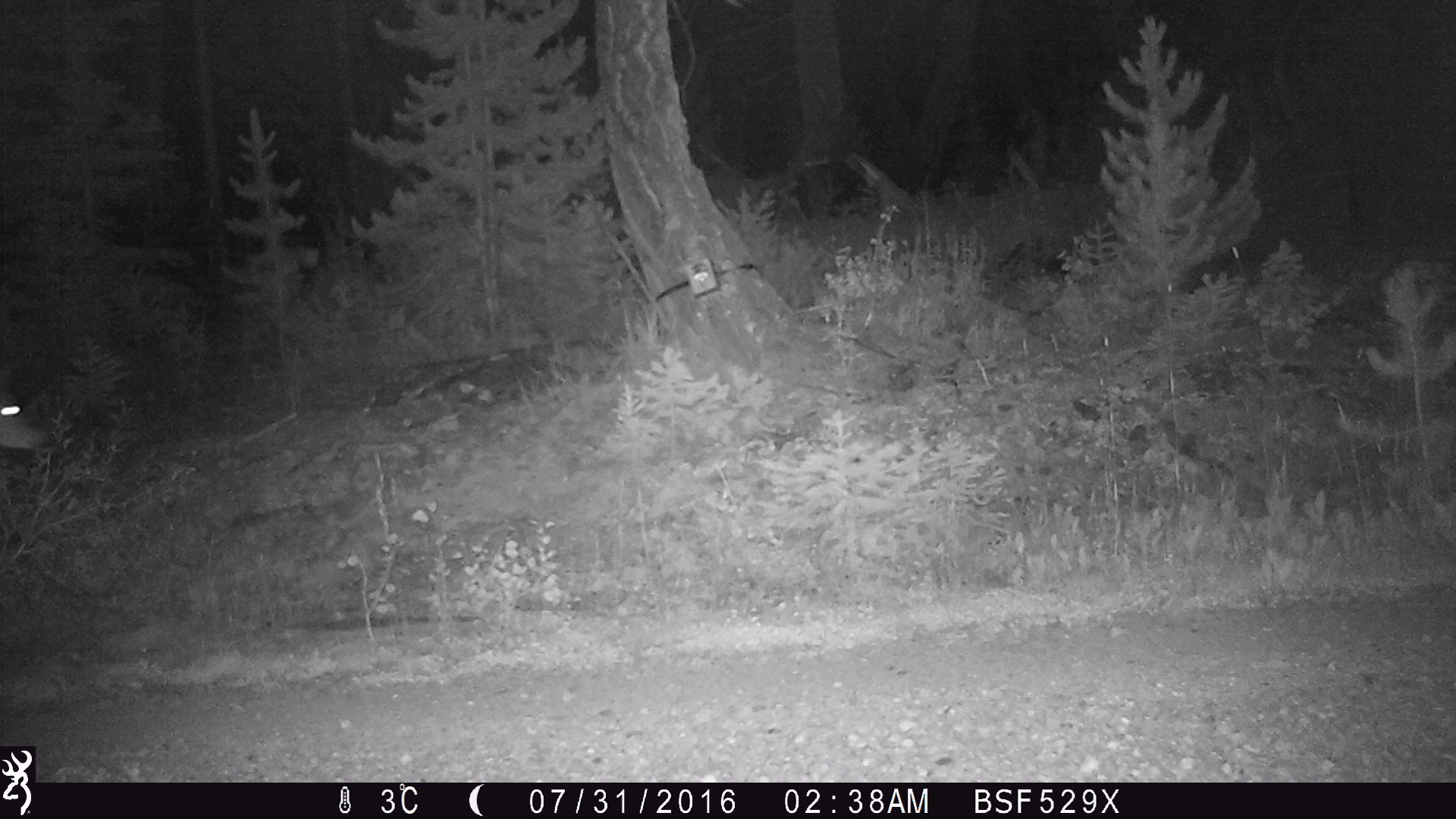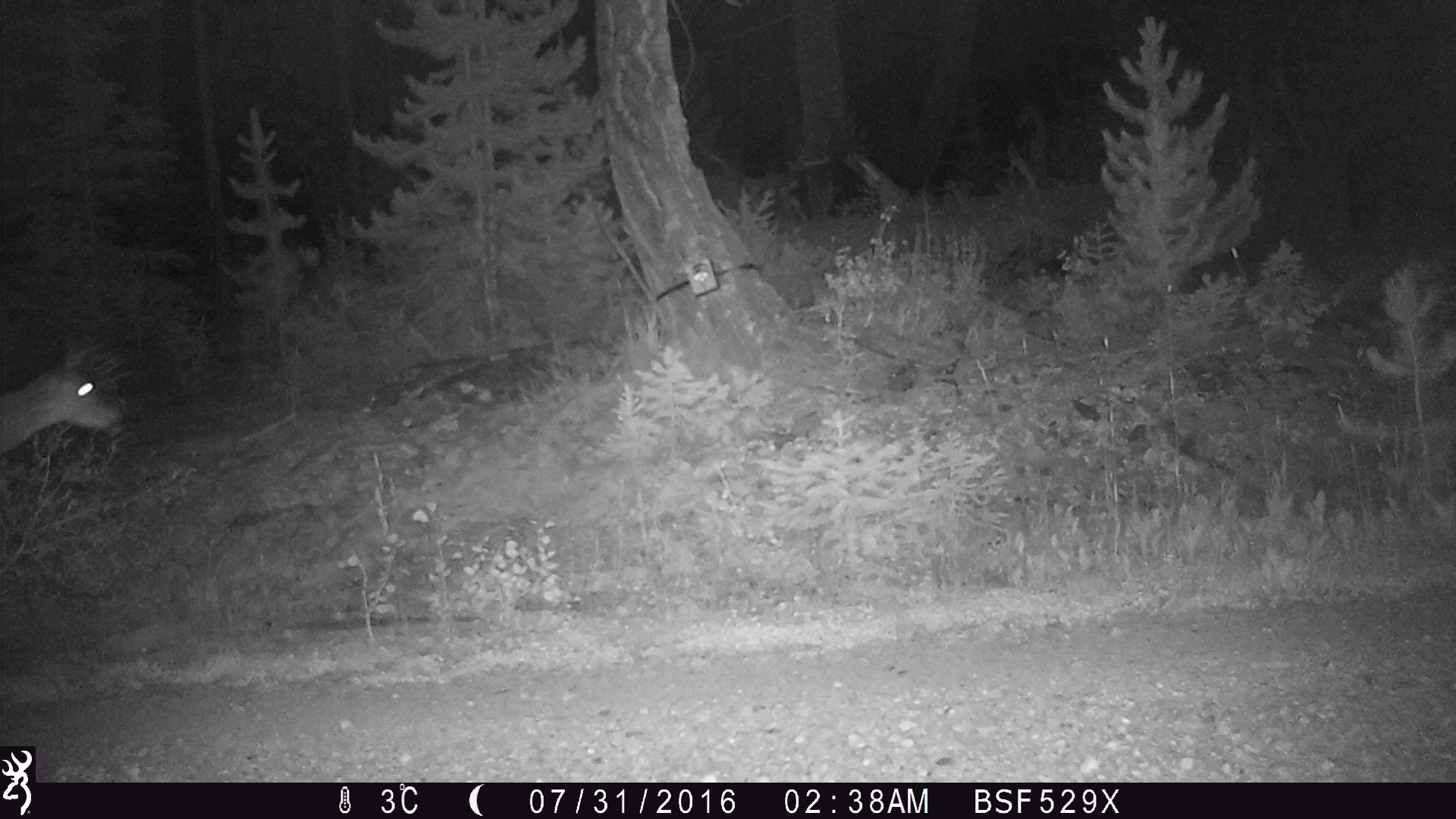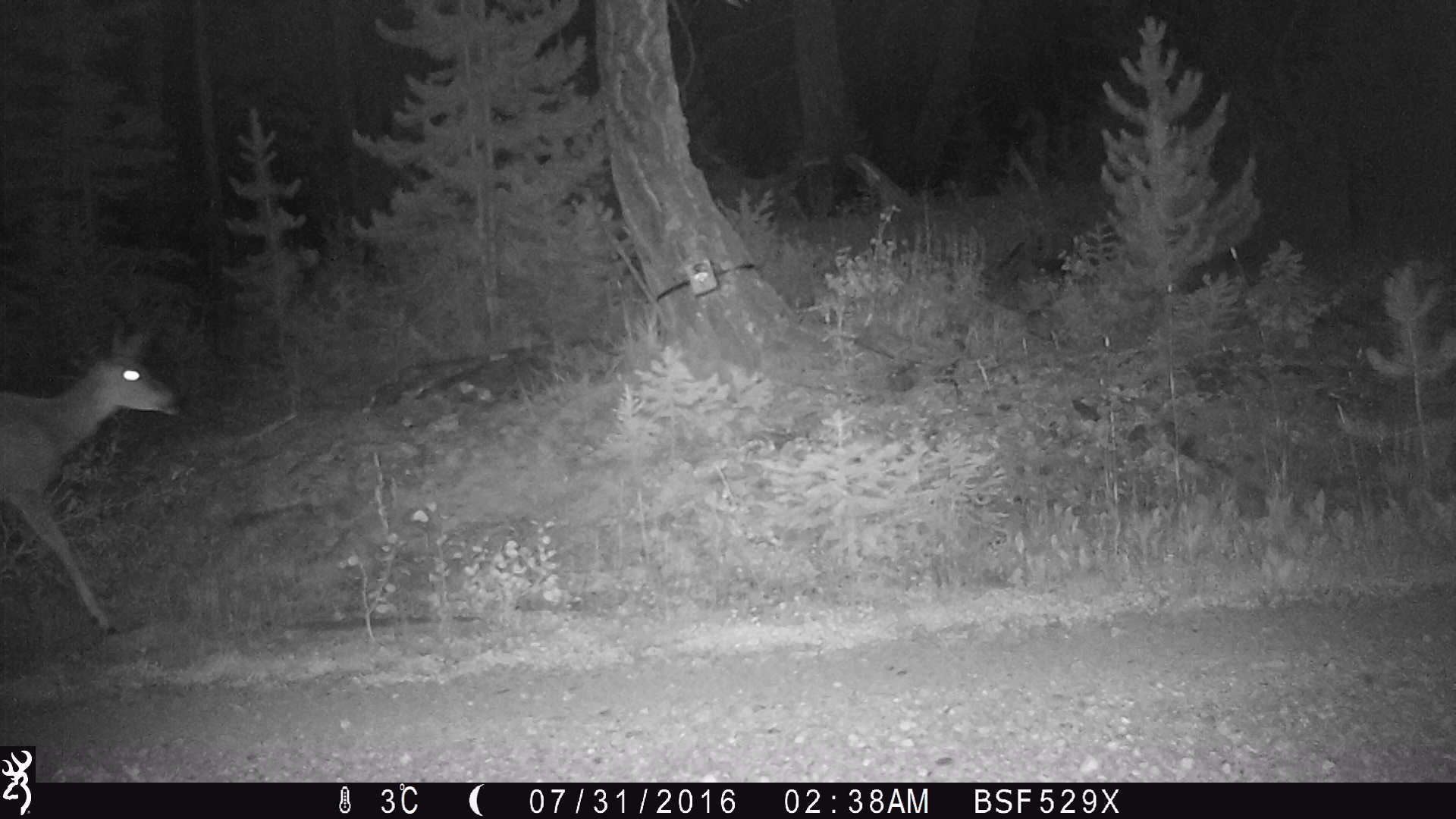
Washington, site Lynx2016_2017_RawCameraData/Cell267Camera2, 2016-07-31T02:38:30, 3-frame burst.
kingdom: Animalia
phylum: Chordata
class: Mammalia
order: Artiodactyla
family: Cervidae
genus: Odocoileus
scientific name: Odocoileus hemionus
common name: mule deer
Odocoileus hemionus (mule deer). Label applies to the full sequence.